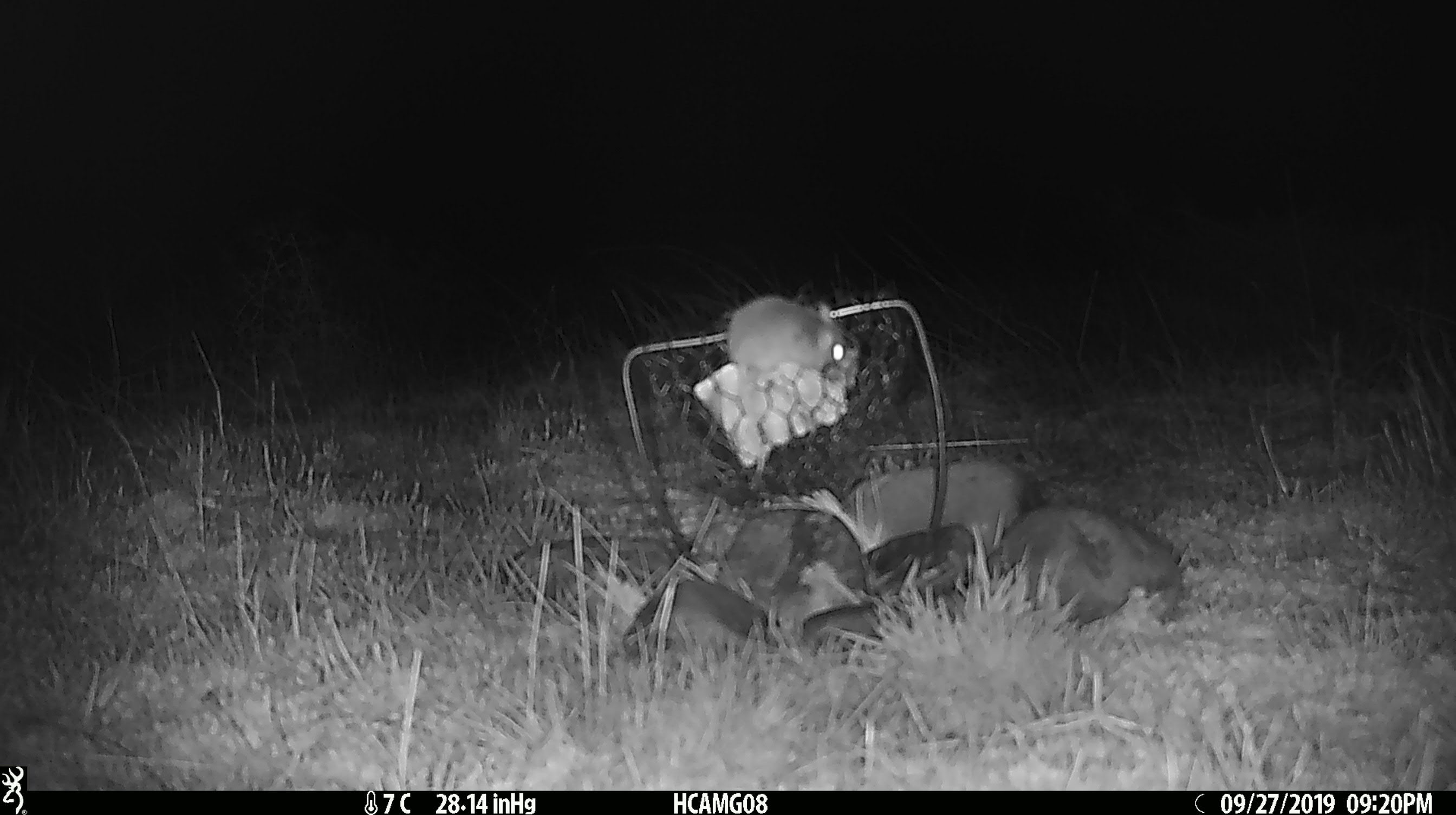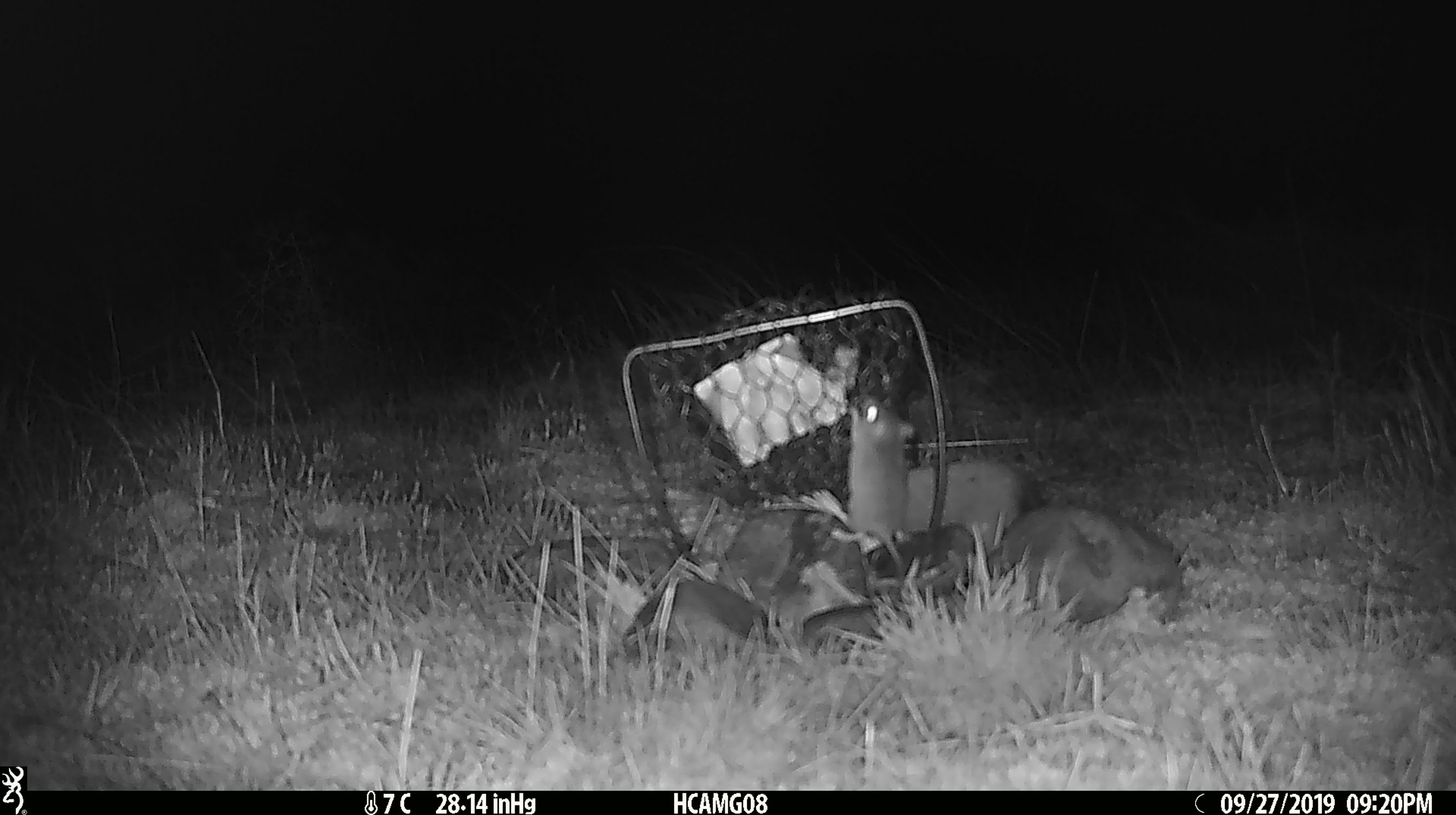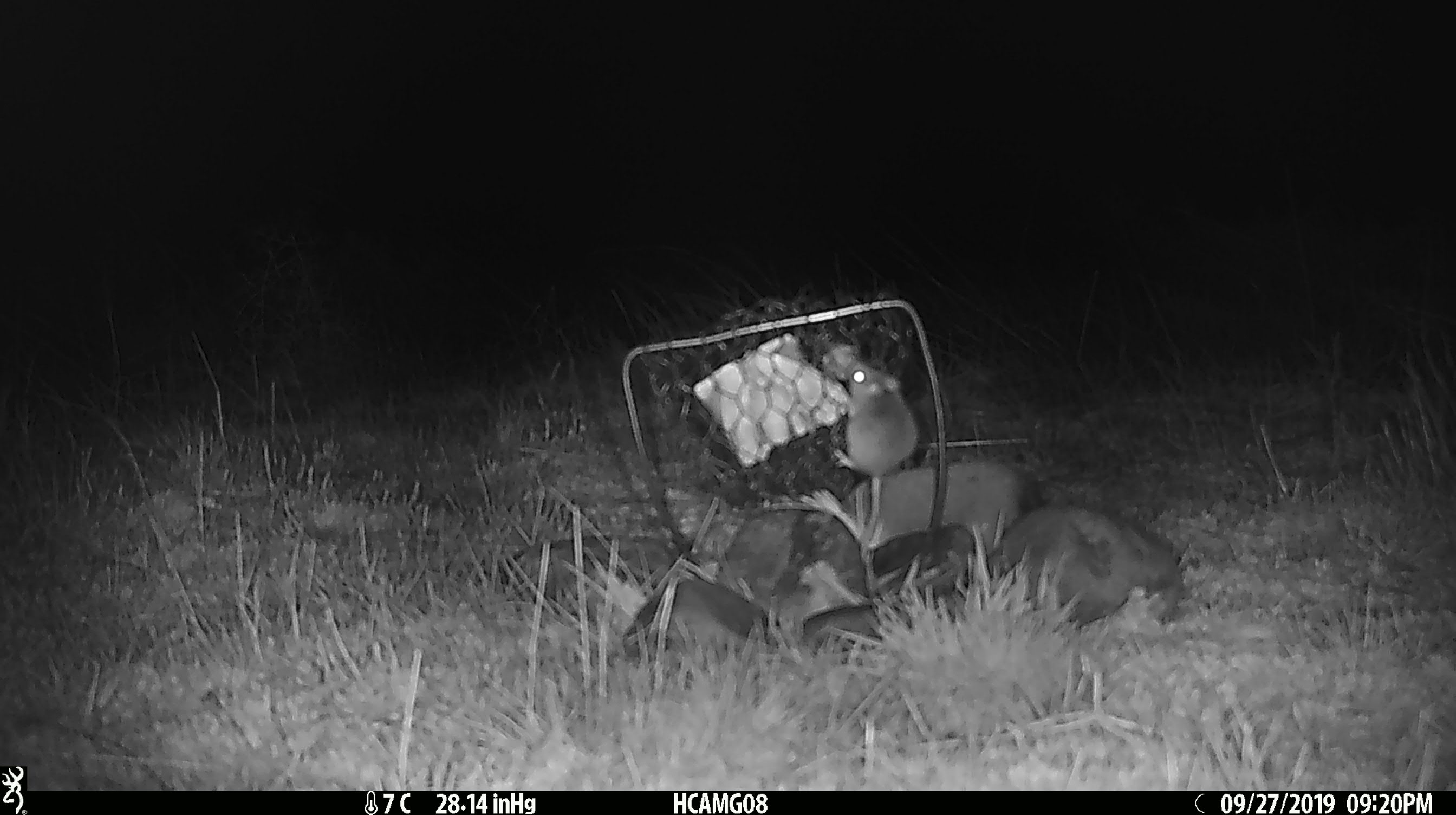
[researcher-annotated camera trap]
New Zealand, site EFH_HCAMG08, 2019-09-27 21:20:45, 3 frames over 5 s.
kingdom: Animalia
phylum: Chordata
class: Mammalia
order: Rodentia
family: Muridae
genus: Mus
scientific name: Mus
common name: mouse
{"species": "mouse (Mus)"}